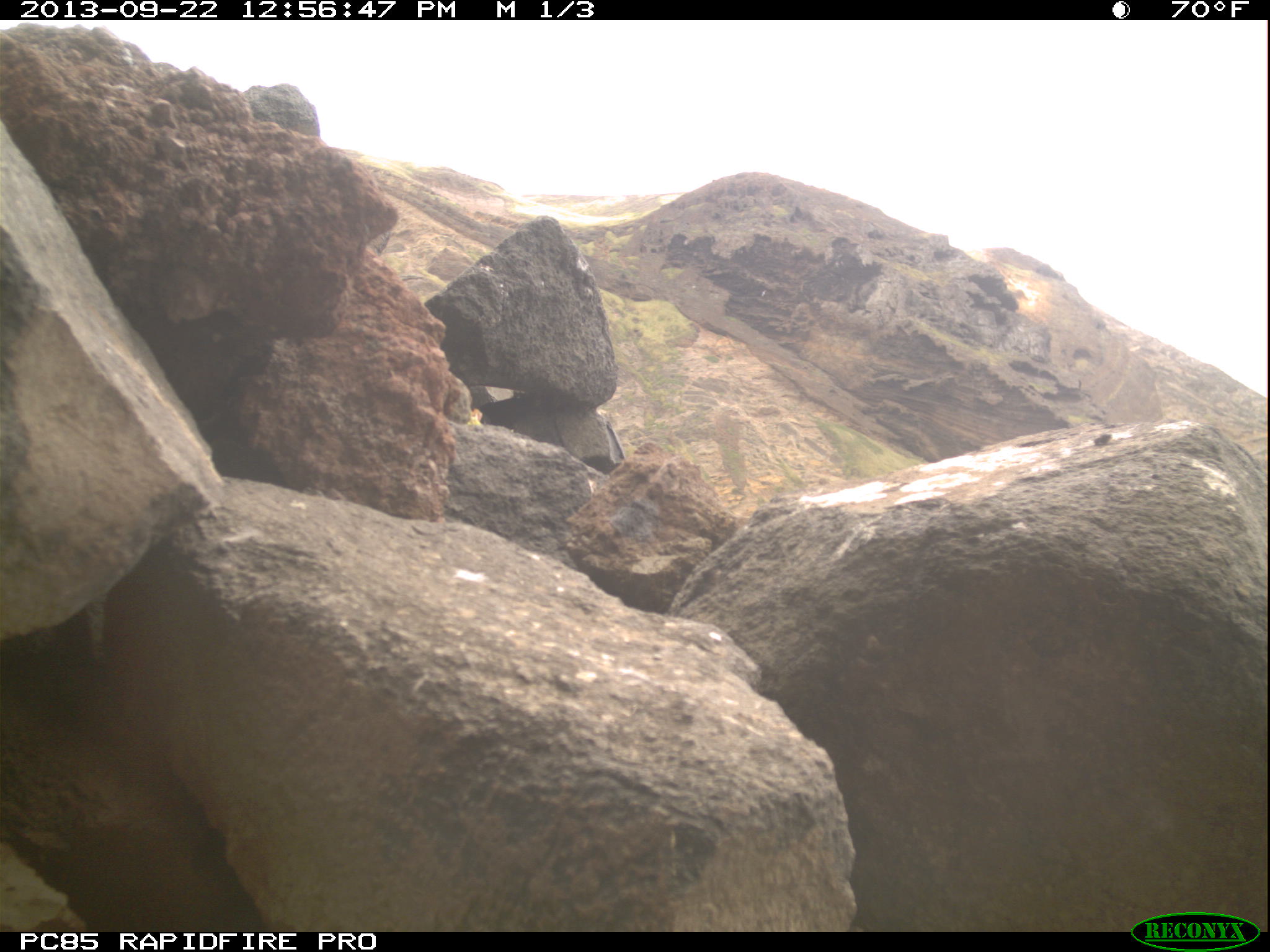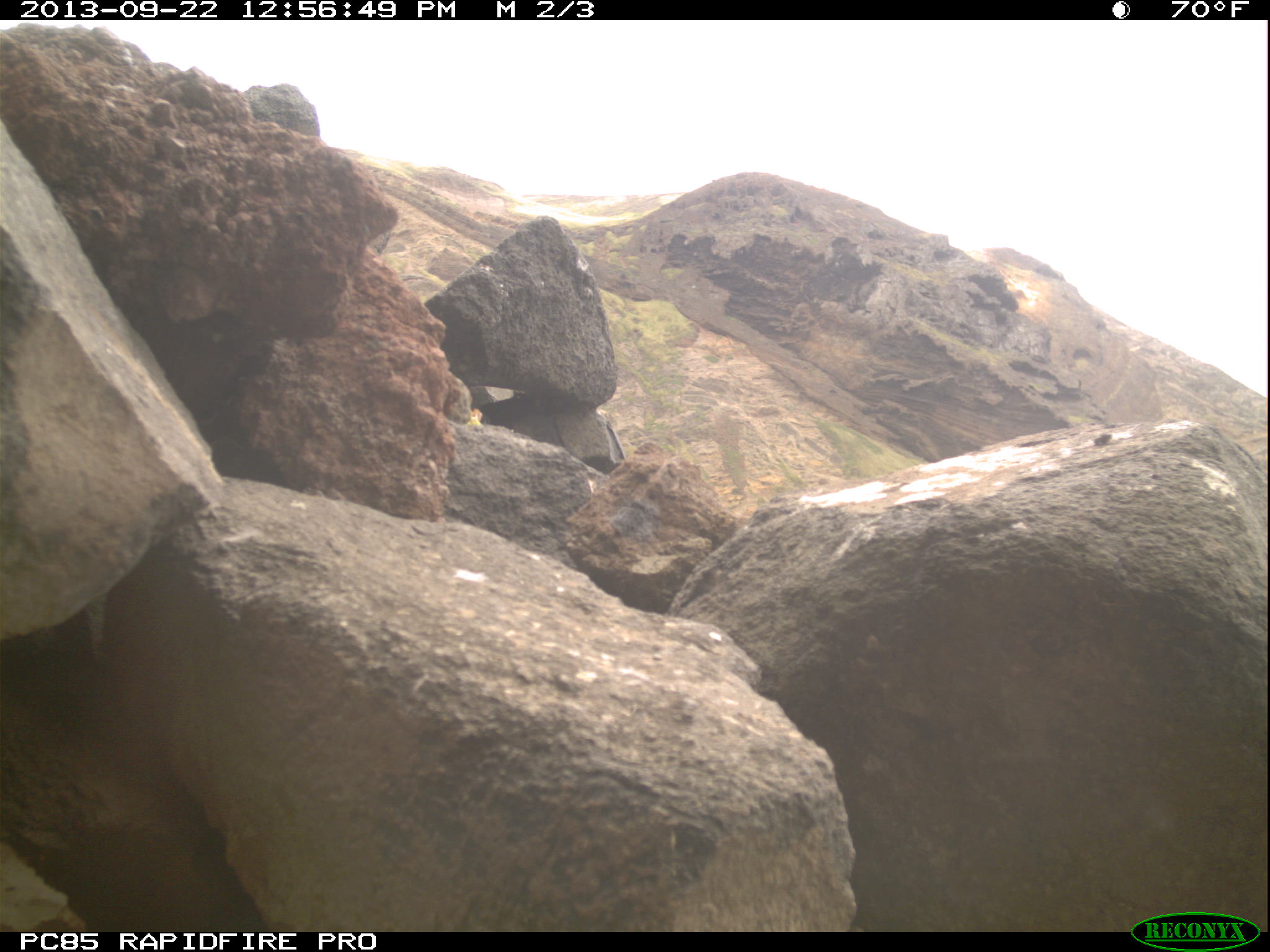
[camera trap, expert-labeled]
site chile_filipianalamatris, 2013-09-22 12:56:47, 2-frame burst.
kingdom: Animalia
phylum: Arthropoda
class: Insecta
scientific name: Insecta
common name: insect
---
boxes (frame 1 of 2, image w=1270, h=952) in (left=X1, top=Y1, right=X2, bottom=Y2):
insect: (left=1087, top=426, right=1117, bottom=453)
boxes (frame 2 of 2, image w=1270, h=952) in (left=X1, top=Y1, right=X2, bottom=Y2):
insect: (left=1092, top=427, right=1116, bottom=451)